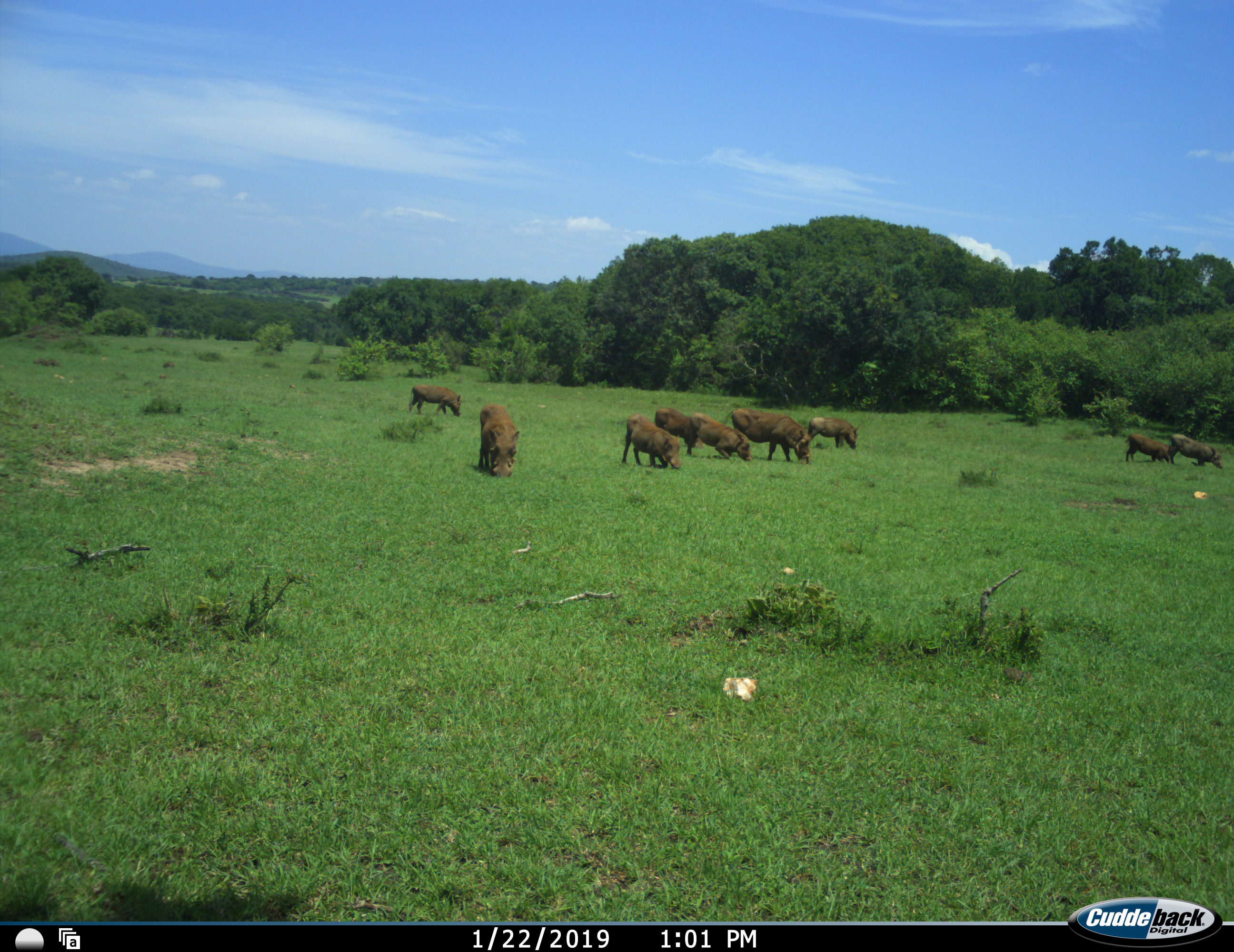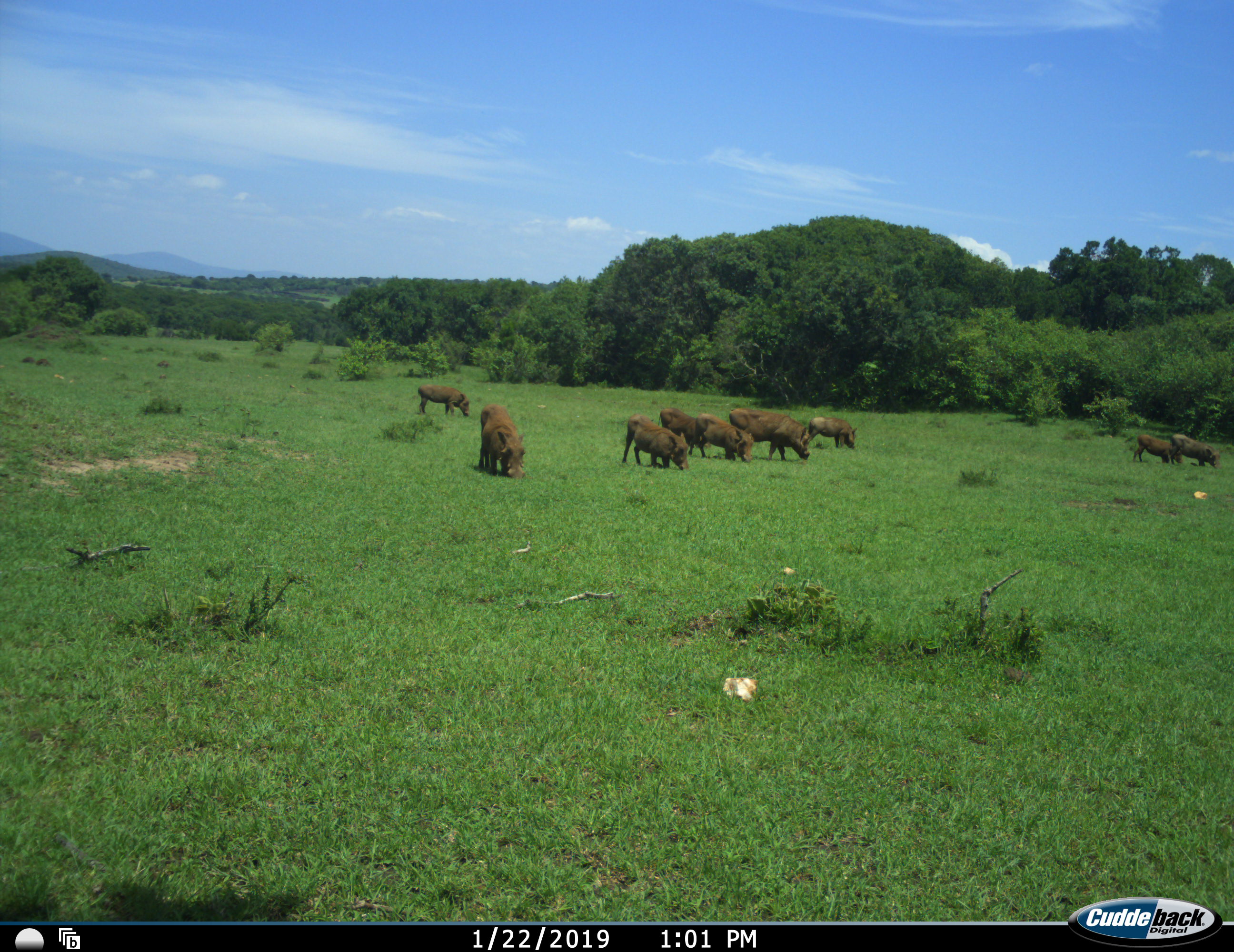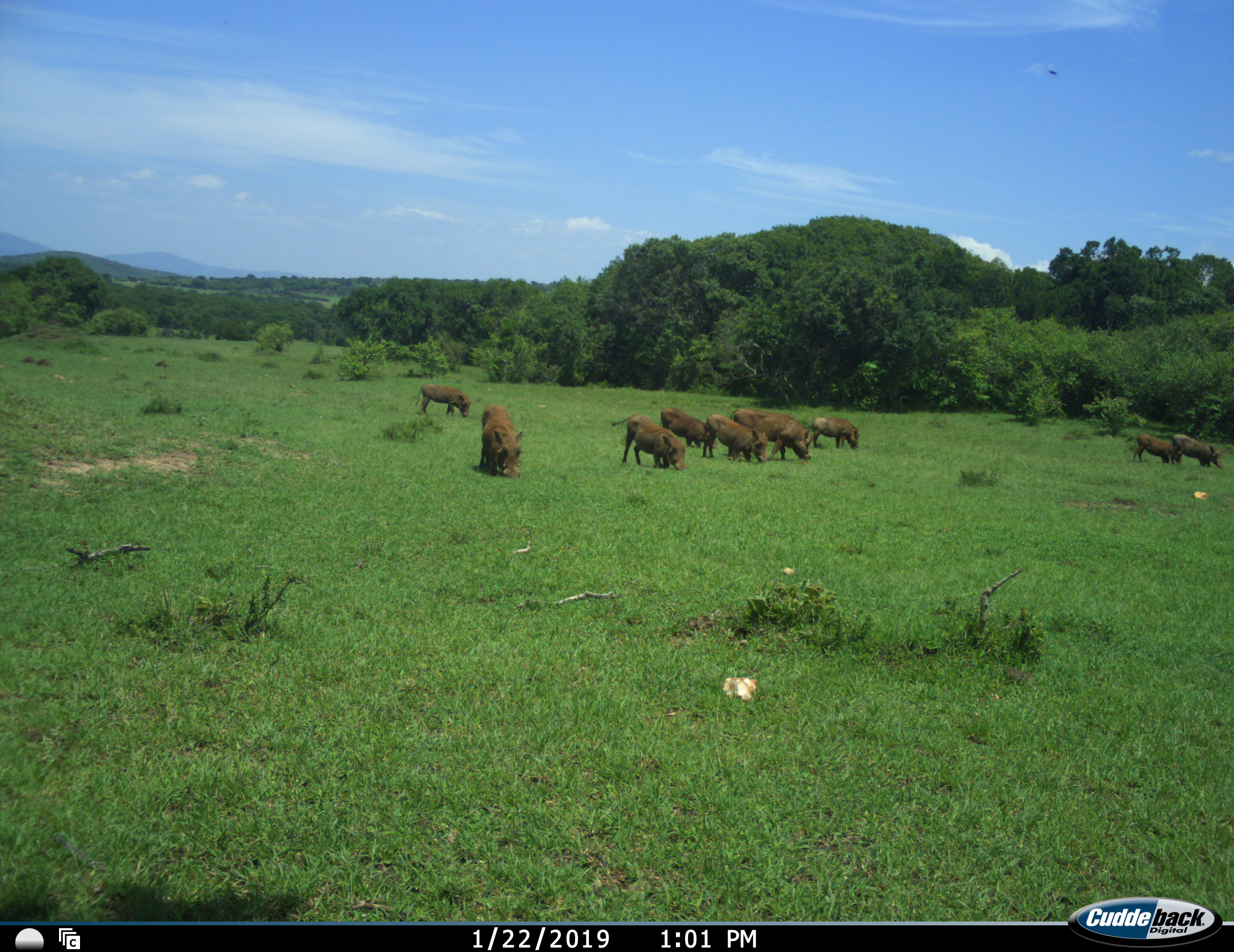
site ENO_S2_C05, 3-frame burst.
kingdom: Animalia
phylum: Chordata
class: Mammalia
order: Artiodactyla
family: Suidae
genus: Phacochoerus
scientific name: Phacochoerus africanus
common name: warthog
Warthog (Phacochoerus africanus), count 9. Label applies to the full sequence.